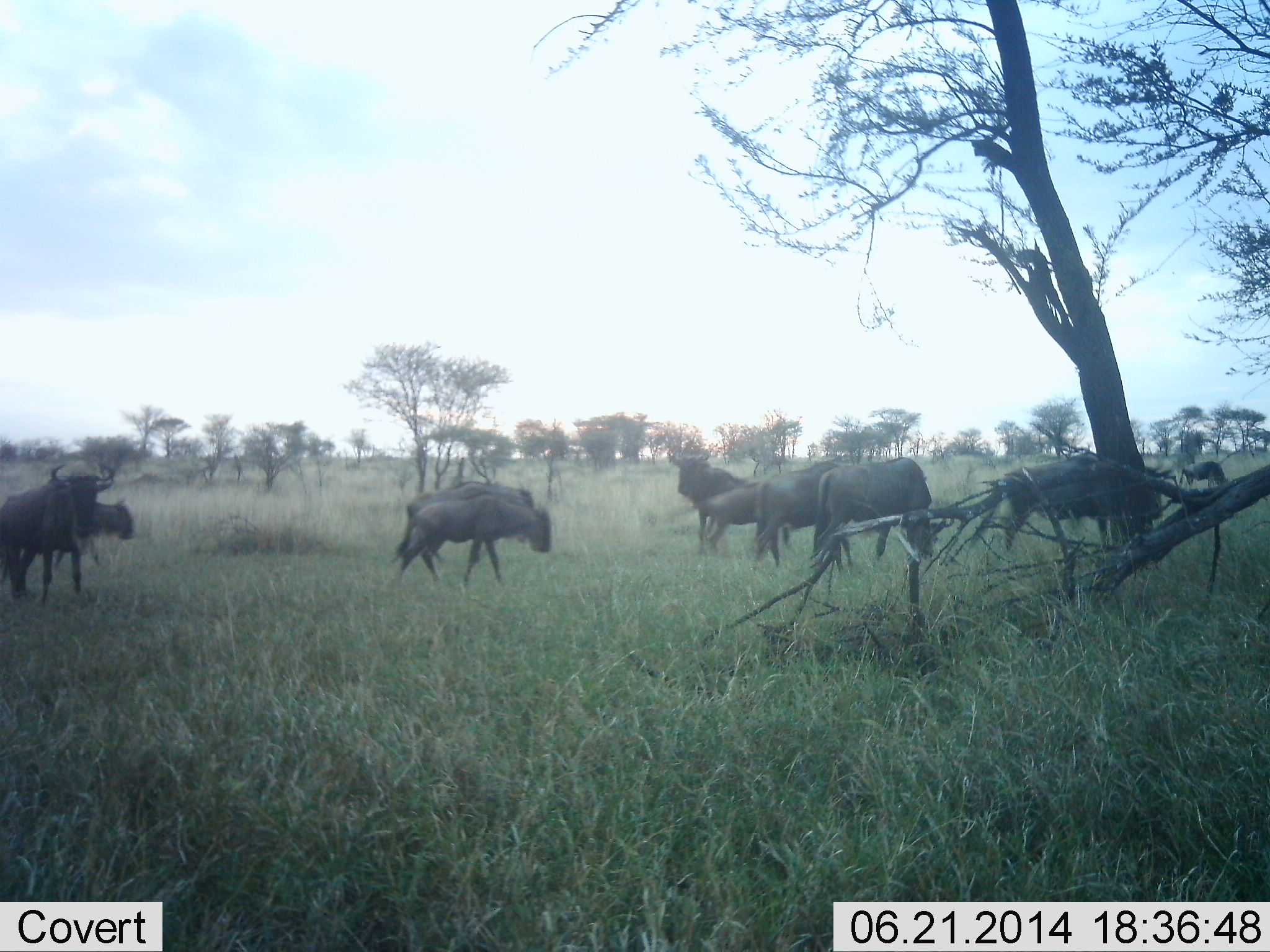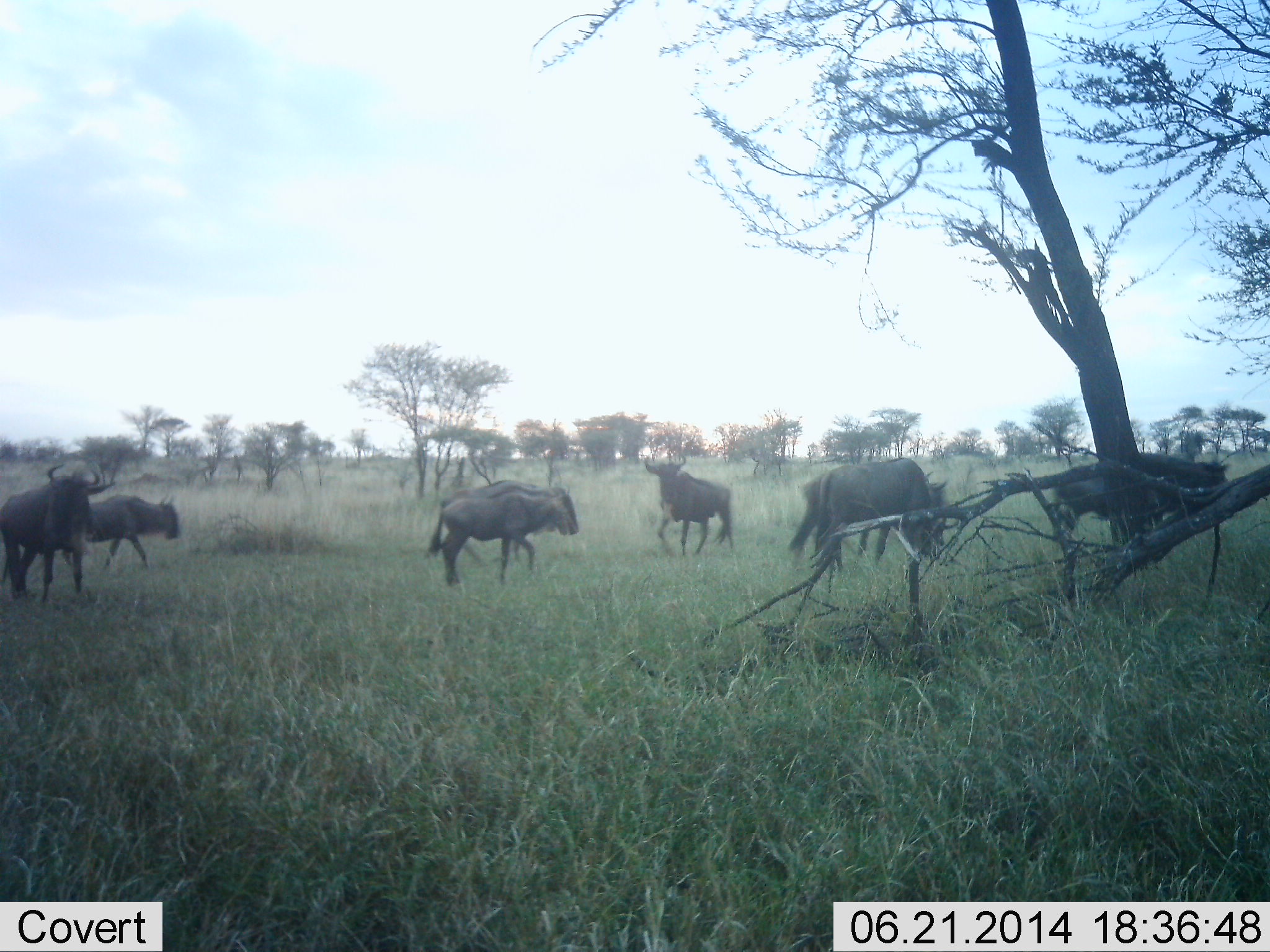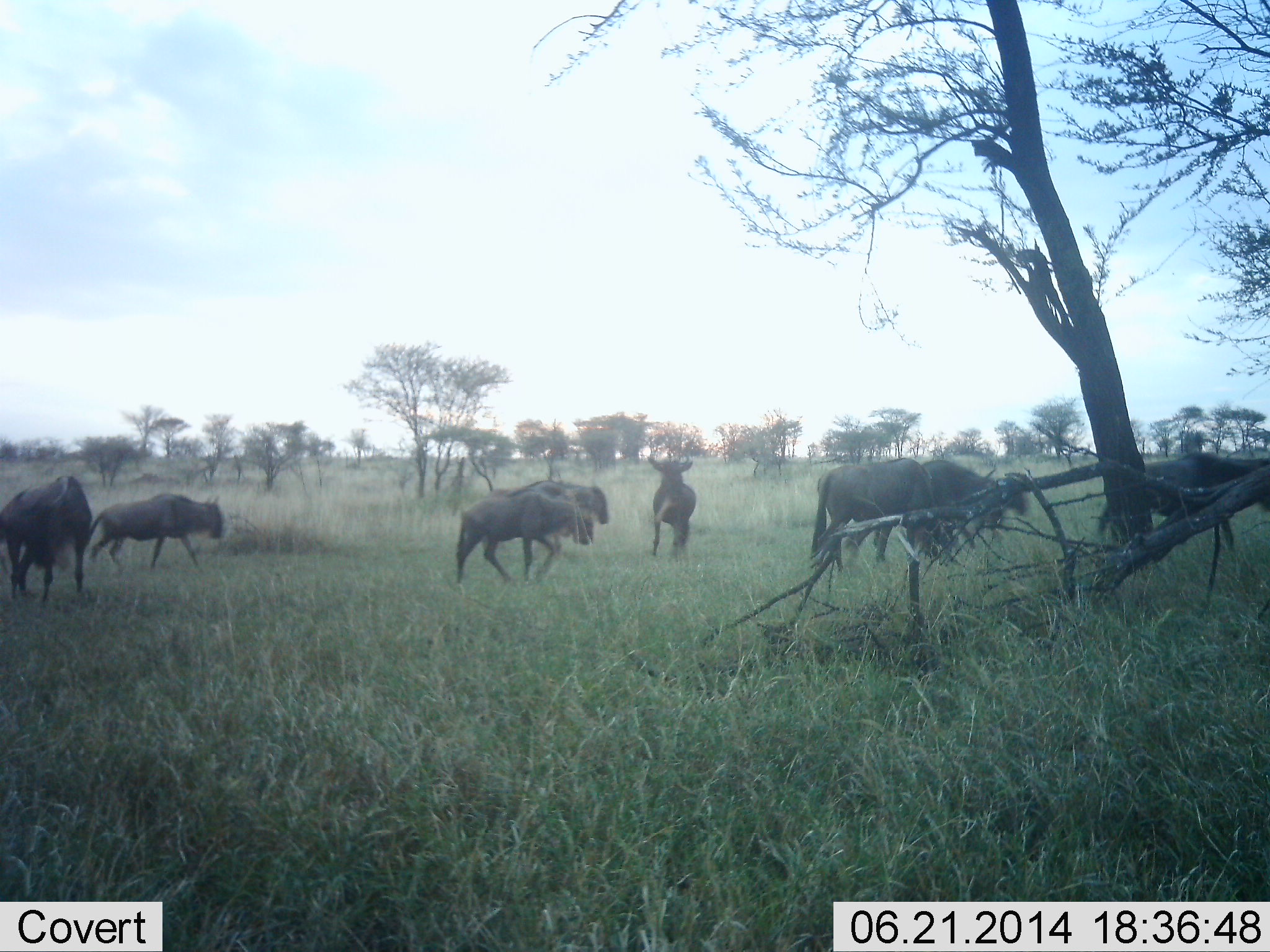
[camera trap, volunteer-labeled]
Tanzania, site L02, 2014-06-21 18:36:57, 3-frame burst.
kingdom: Animalia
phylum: Chordata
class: Mammalia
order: Artiodactyla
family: Bovidae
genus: Connochaetes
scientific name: Connochaetes taurinus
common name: blue wildebeest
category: wildebeest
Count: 8.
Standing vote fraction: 40%.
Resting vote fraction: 0%.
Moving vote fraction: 90%.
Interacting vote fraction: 10%.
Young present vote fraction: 10%.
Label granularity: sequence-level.